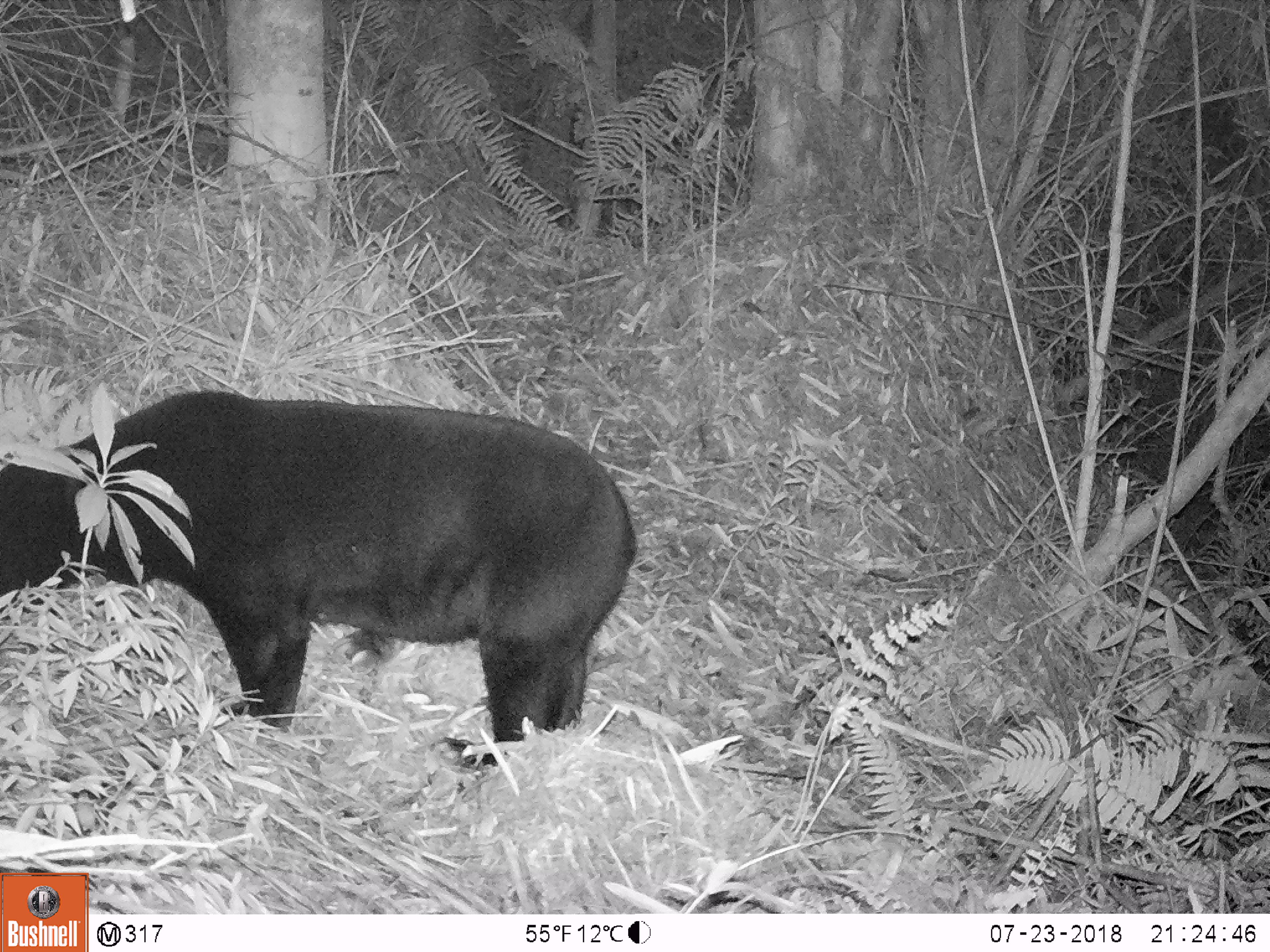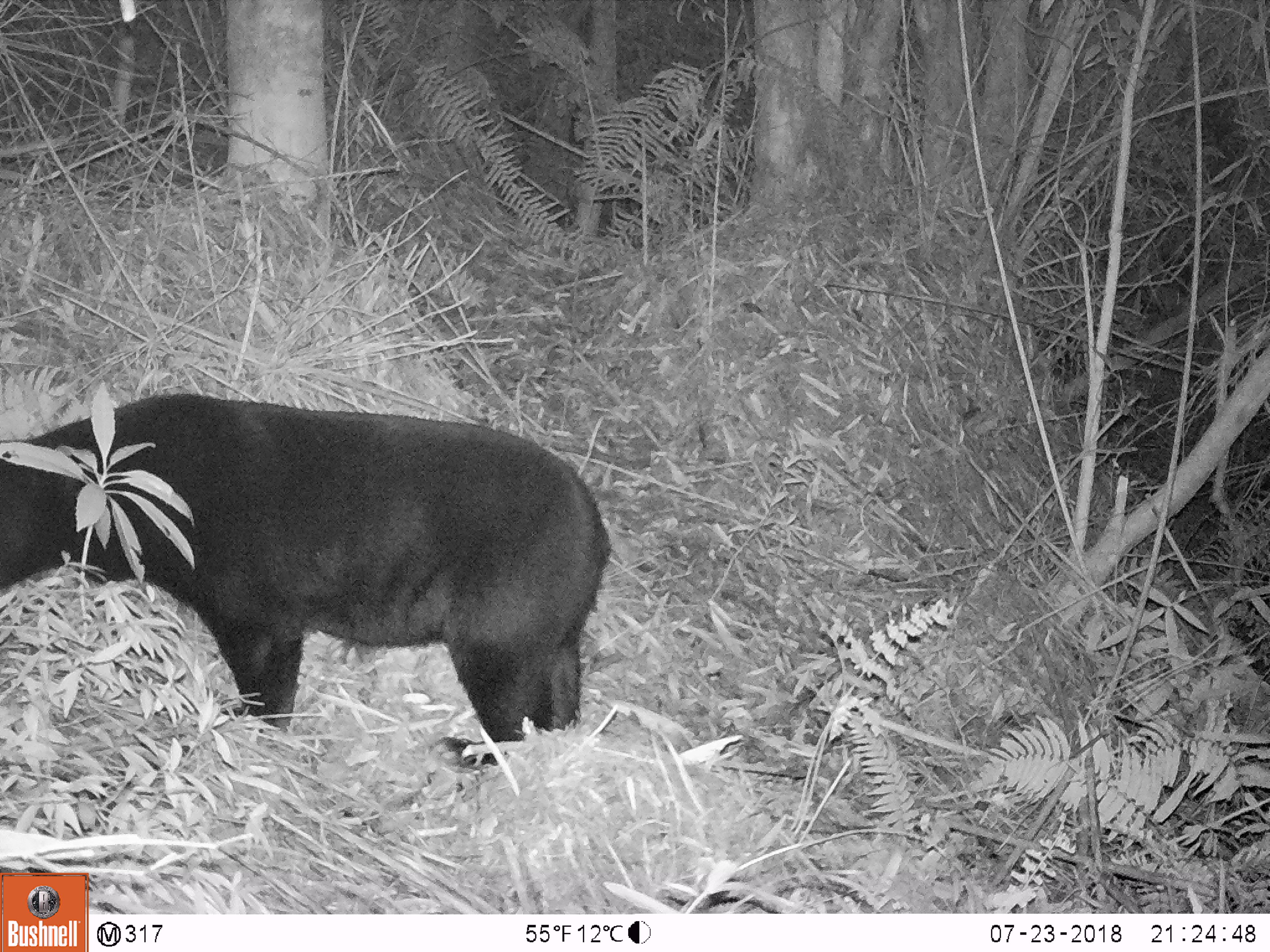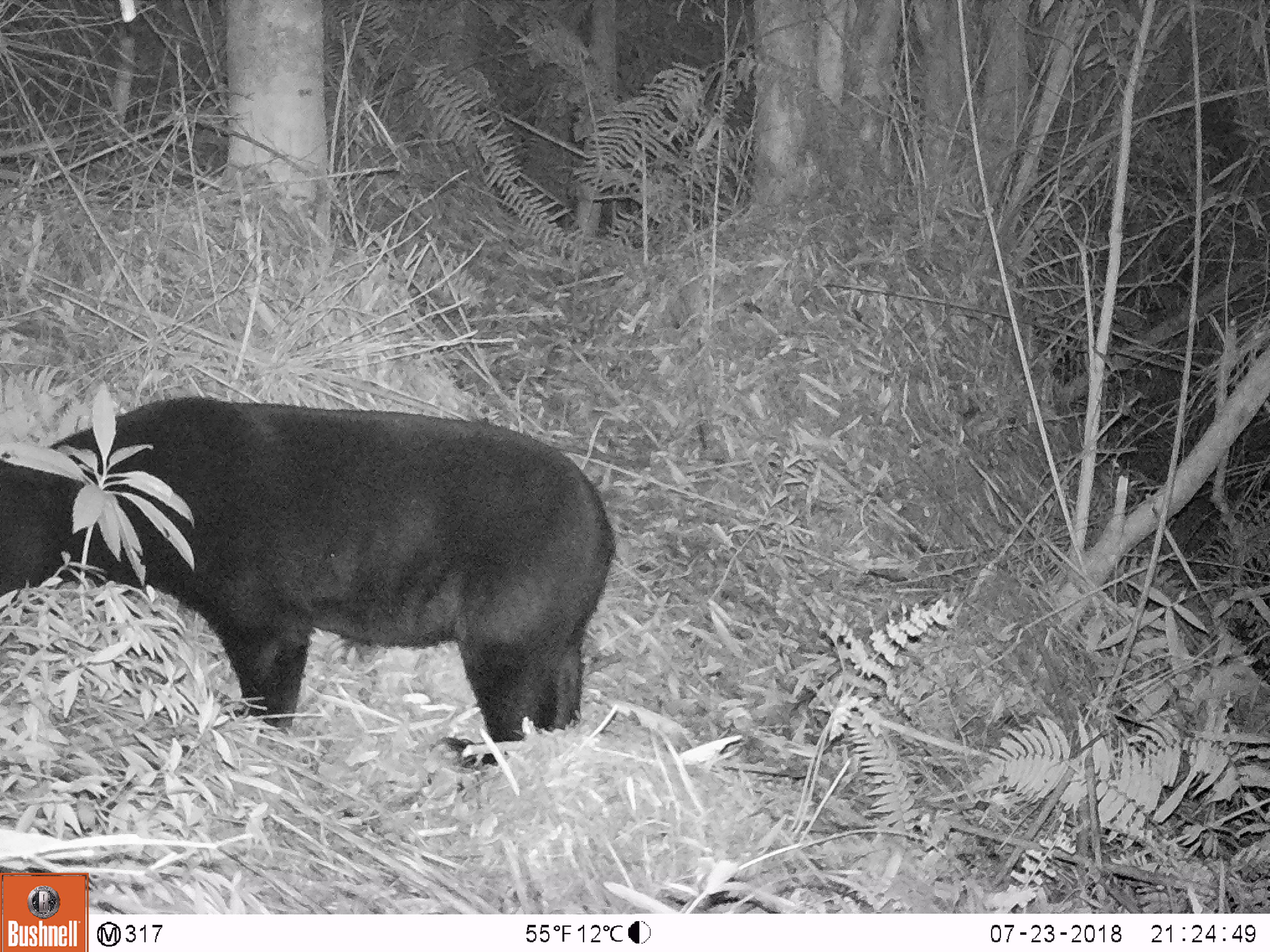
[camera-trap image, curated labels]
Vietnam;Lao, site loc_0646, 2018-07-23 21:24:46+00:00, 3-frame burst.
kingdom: Animalia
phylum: Chordata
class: Mammalia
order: Carnivora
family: Ursidae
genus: Helarctos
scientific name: Helarctos malayanus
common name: sun bear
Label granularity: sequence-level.